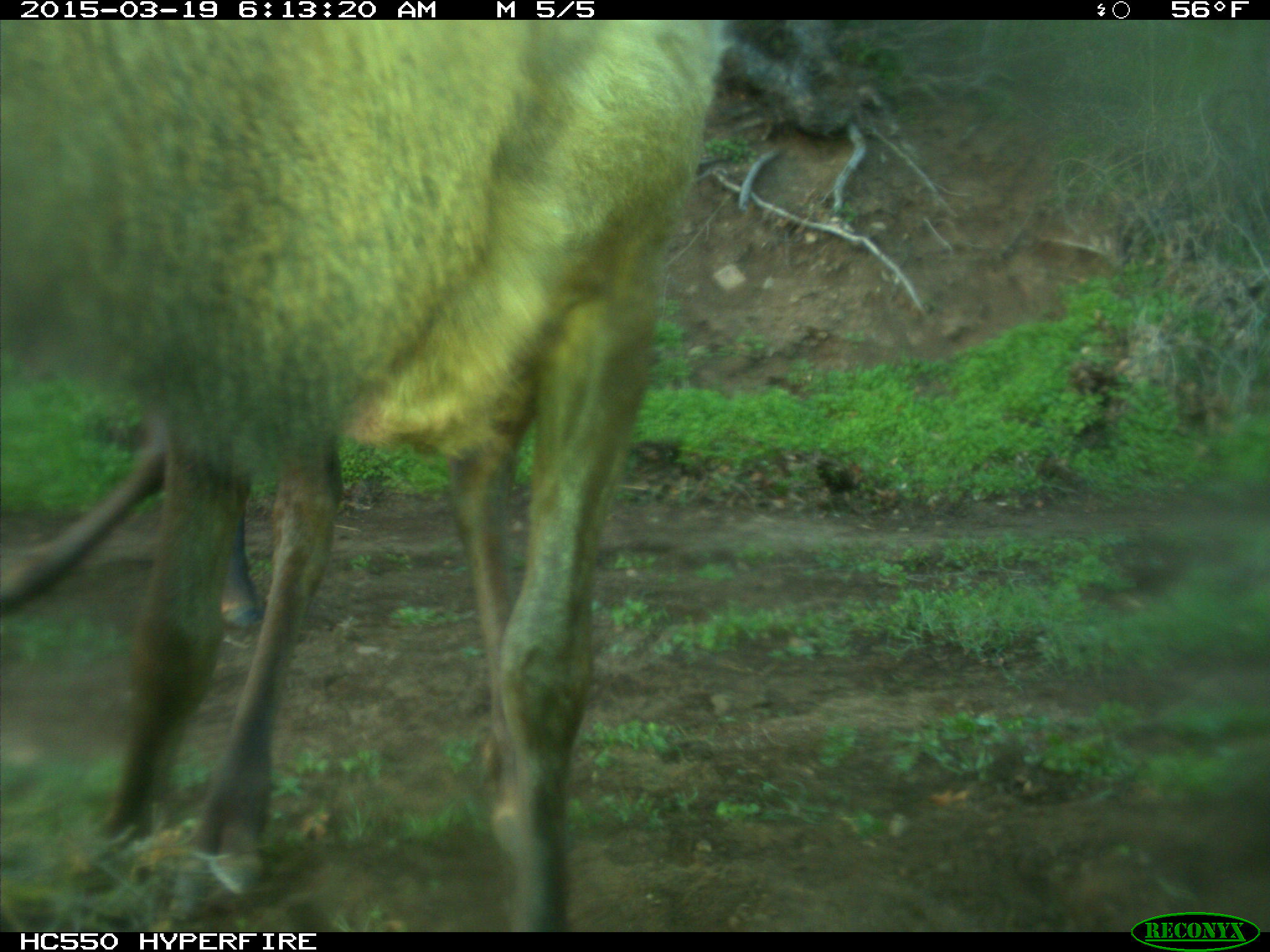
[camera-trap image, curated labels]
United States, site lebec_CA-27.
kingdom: Animalia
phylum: Chordata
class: Mammalia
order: Artiodactyla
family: Cervidae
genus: Cervus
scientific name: Cervus canadensis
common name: elk